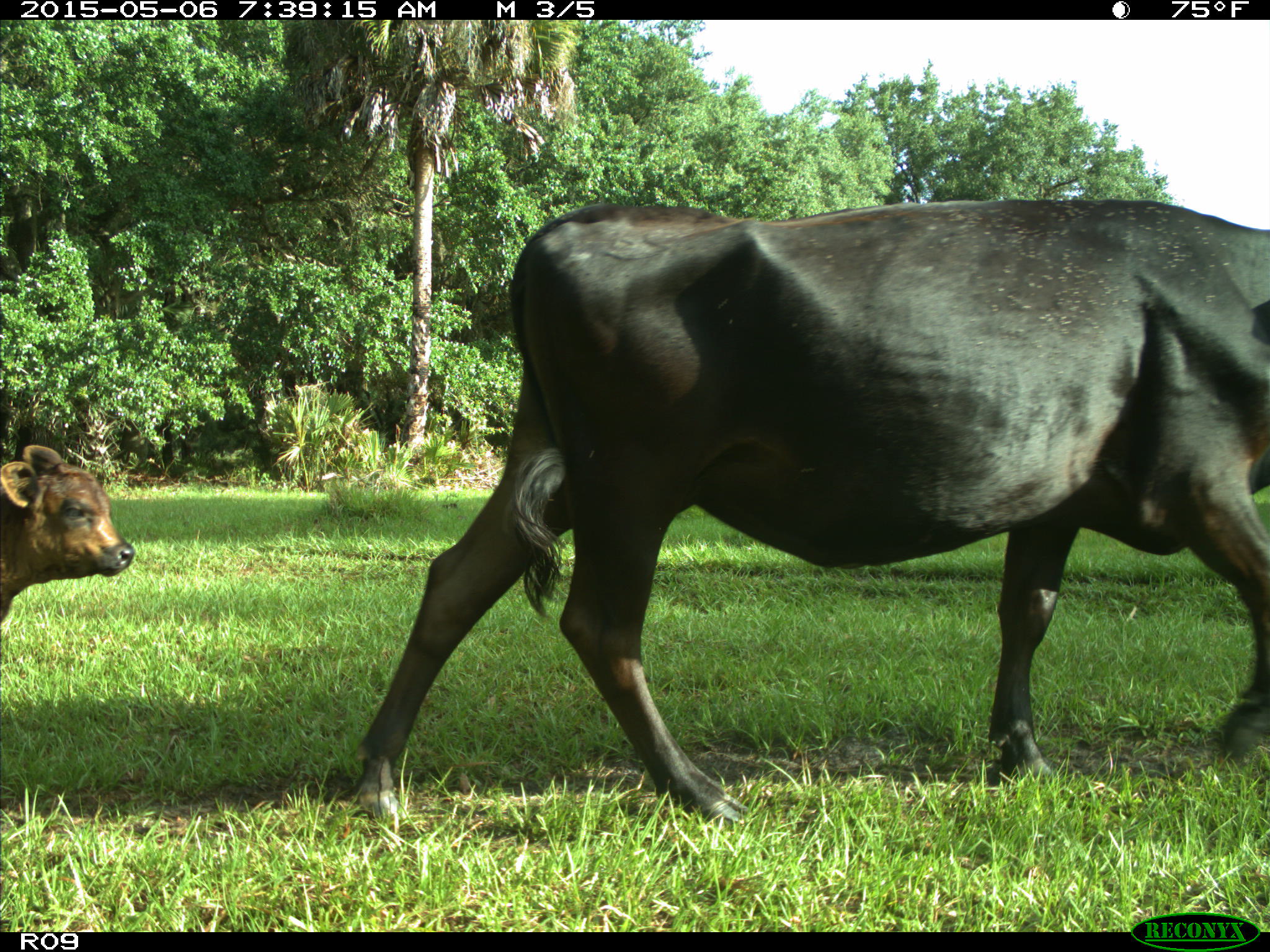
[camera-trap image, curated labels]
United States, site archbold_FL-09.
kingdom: Animalia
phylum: Chordata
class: Mammalia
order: Artiodactyla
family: Bovidae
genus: Bos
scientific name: Bos taurus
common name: domestic cow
Bos taurus (domestic cow).